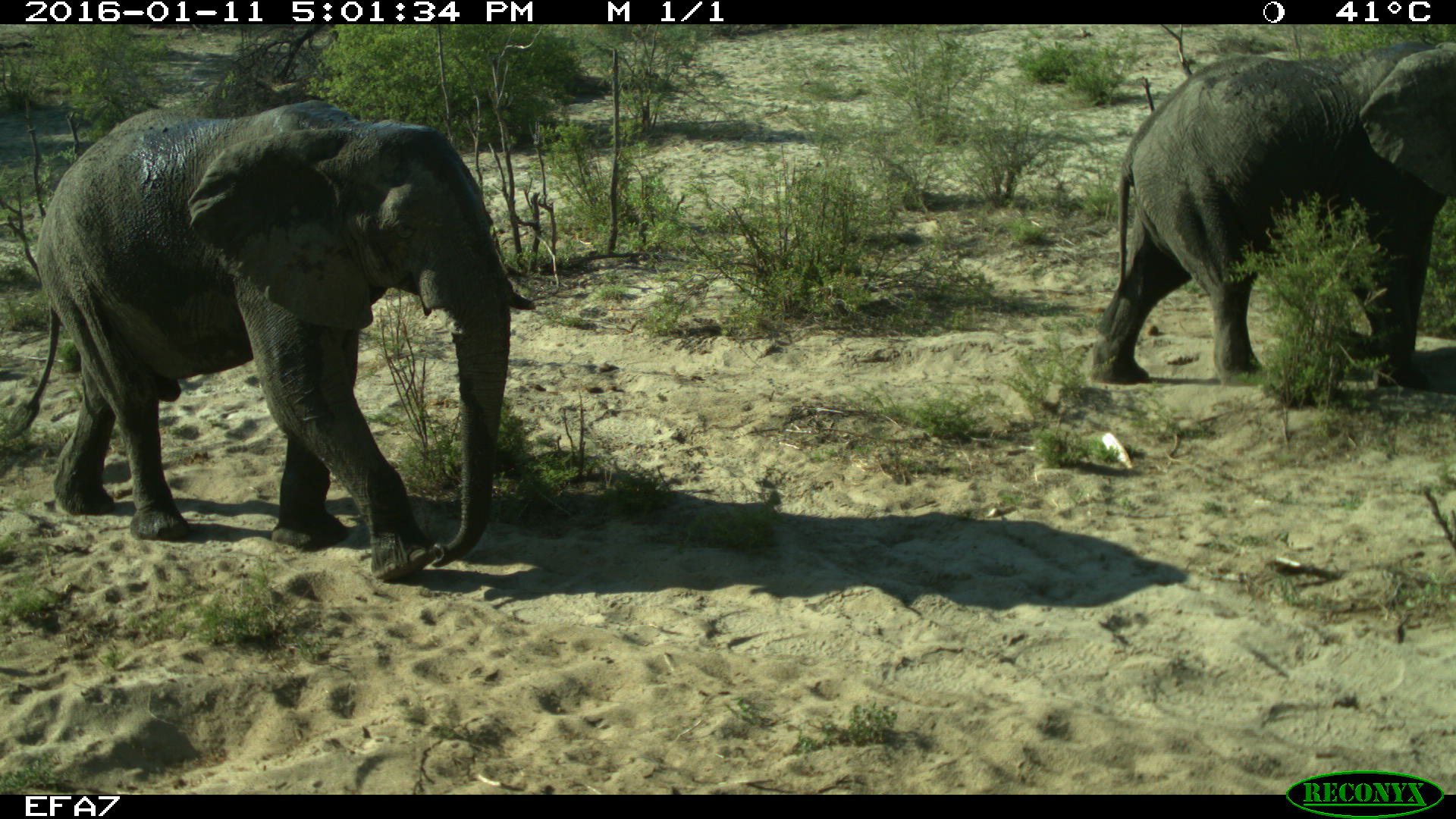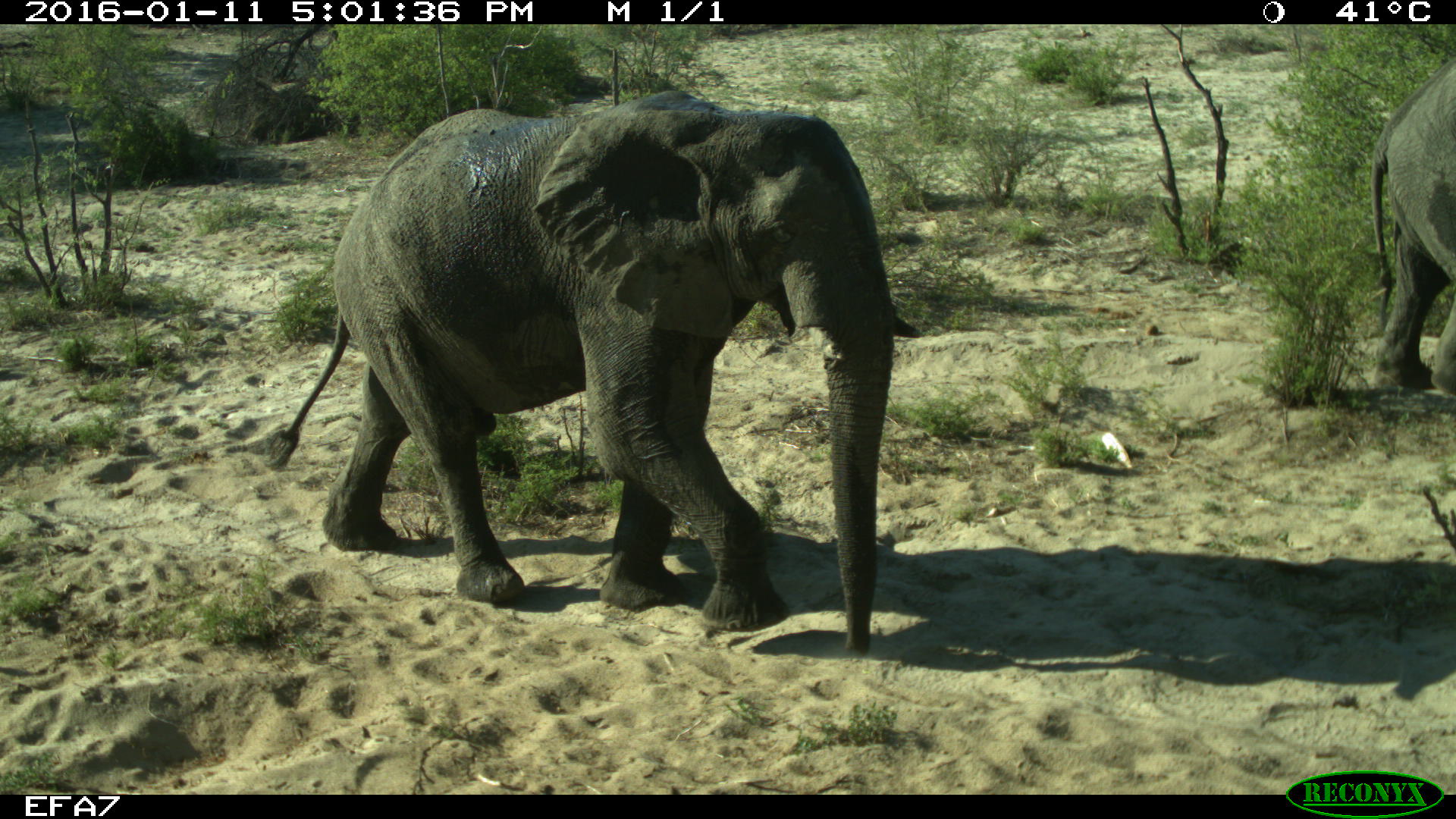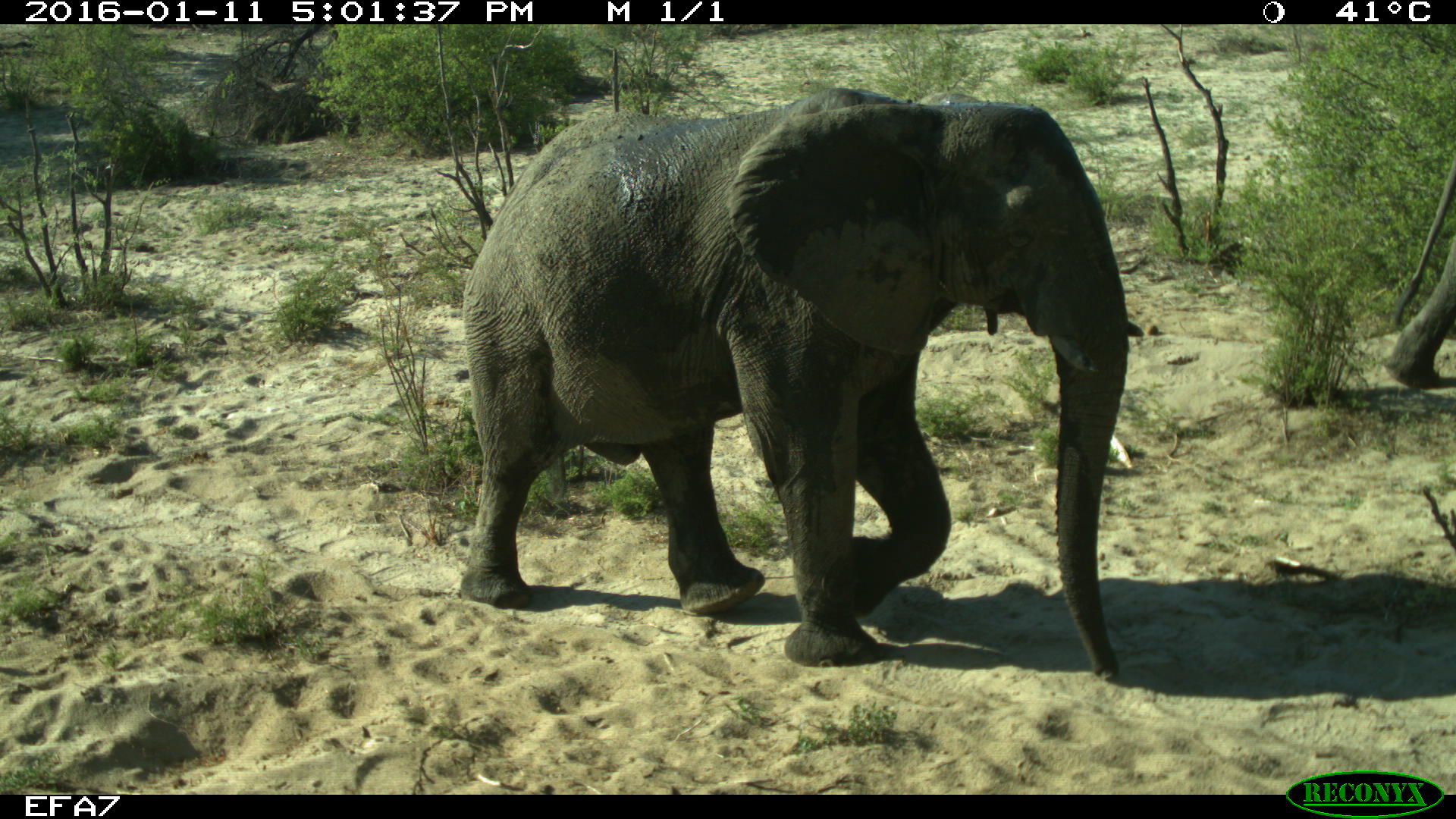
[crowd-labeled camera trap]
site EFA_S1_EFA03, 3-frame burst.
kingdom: Animalia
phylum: Chordata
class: Mammalia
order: Proboscidea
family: Elephantidae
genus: Loxodonta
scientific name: Loxodonta africana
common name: african bush elephant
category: elephant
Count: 2.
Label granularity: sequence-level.